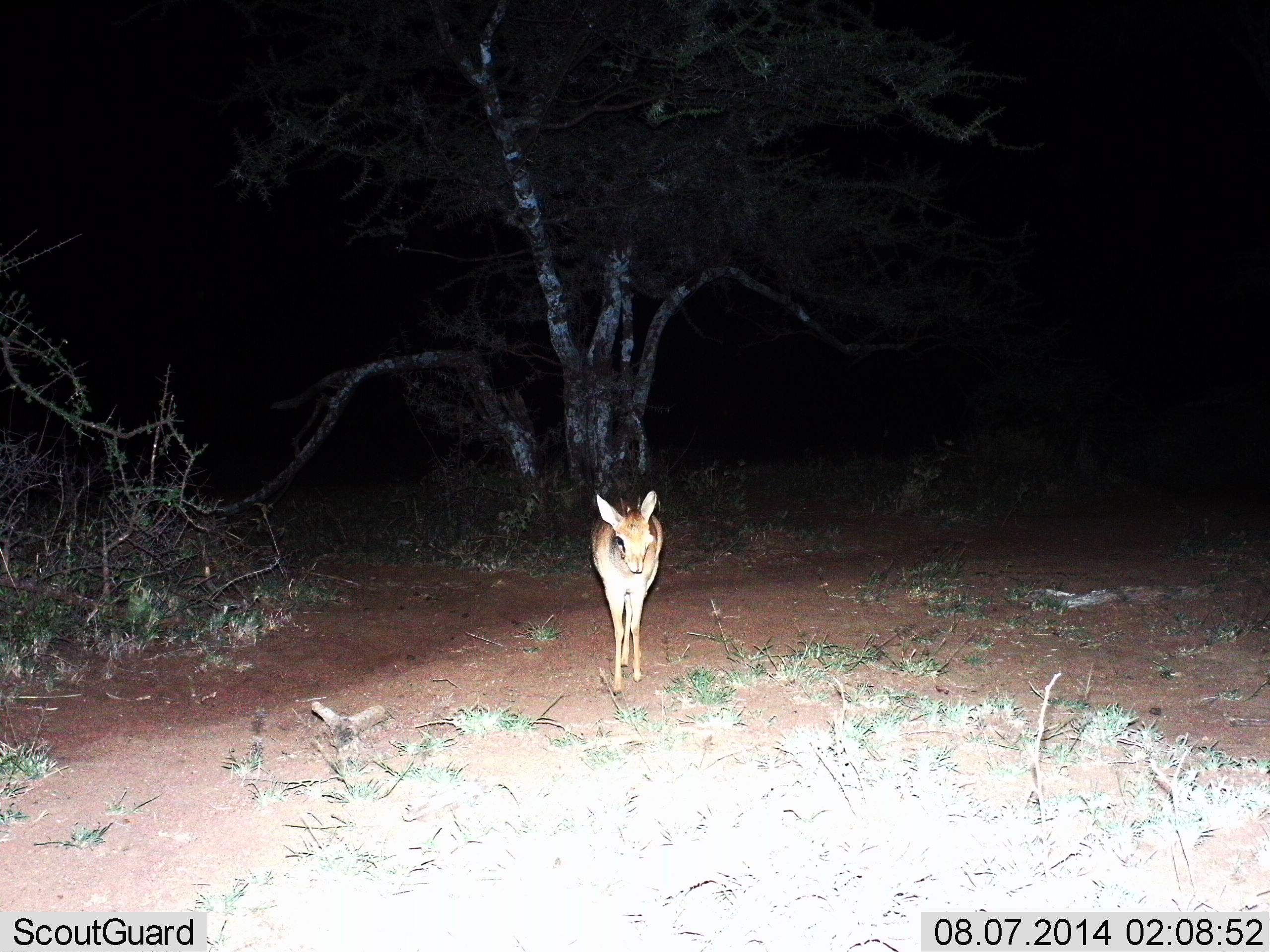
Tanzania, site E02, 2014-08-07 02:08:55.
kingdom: Animalia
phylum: Chordata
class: Mammalia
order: Artiodactyla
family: Bovidae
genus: Madoqua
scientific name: Madoqua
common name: dikdik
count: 1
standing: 70%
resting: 0%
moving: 30%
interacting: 0%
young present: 0%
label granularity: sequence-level